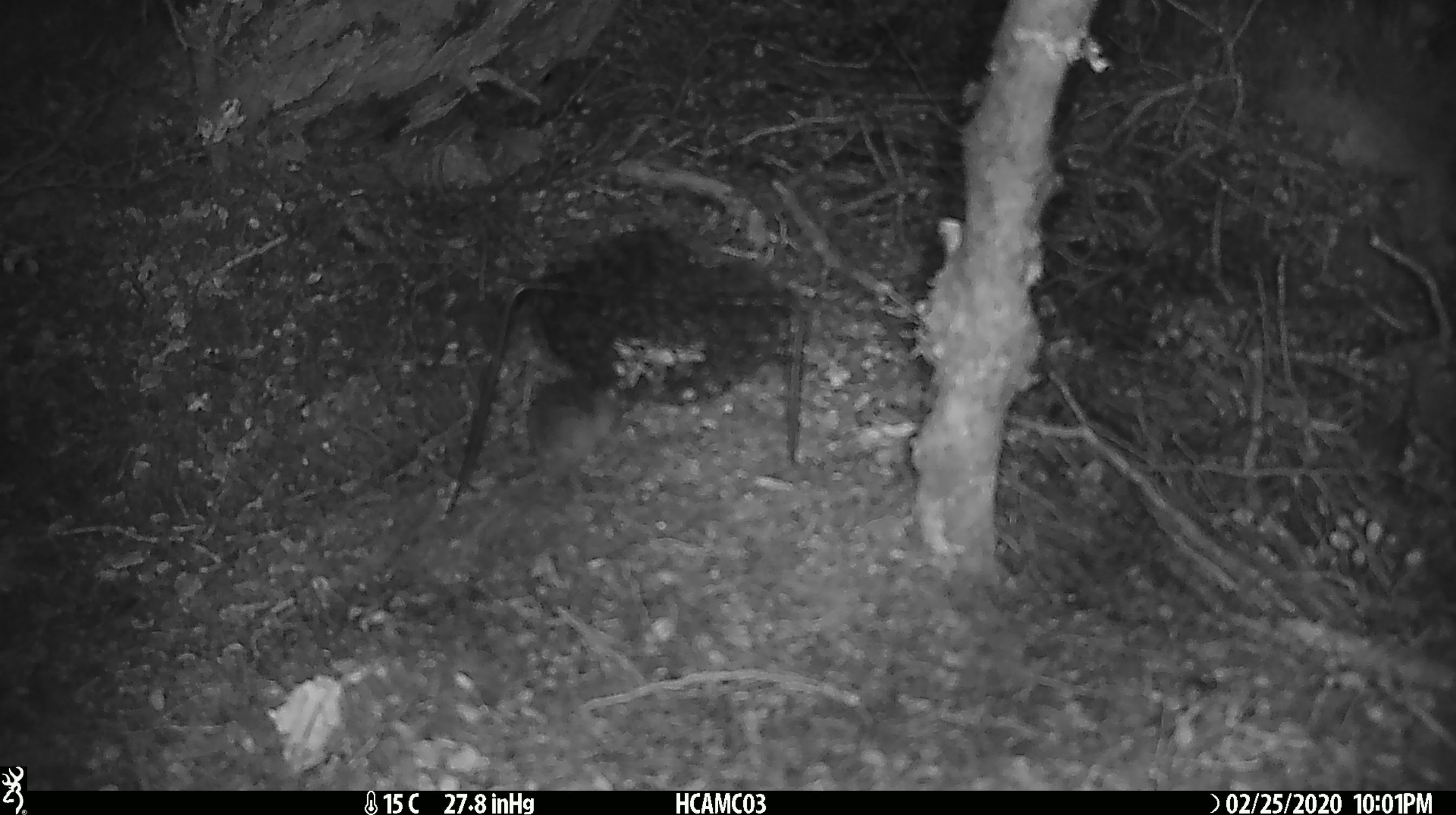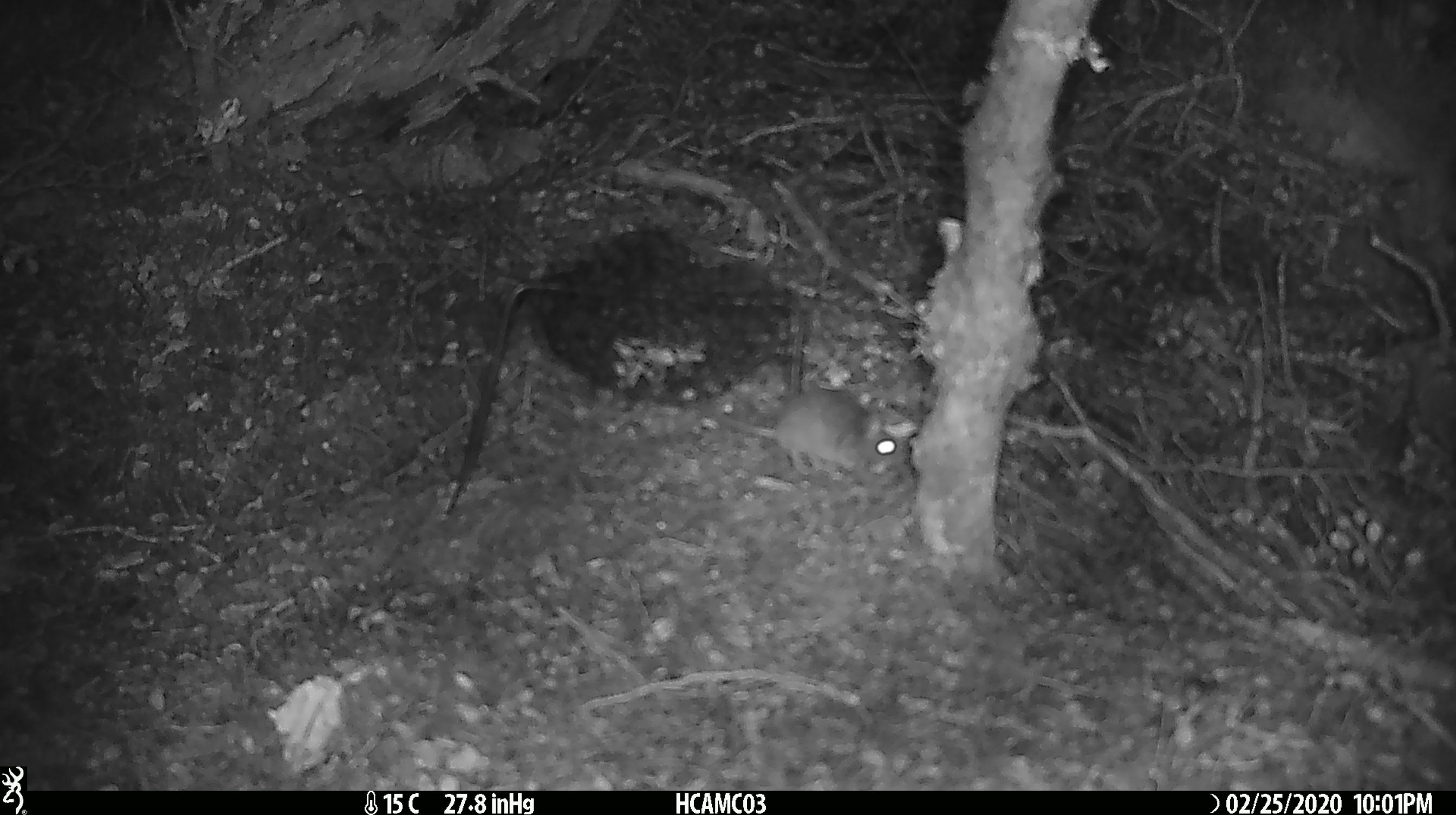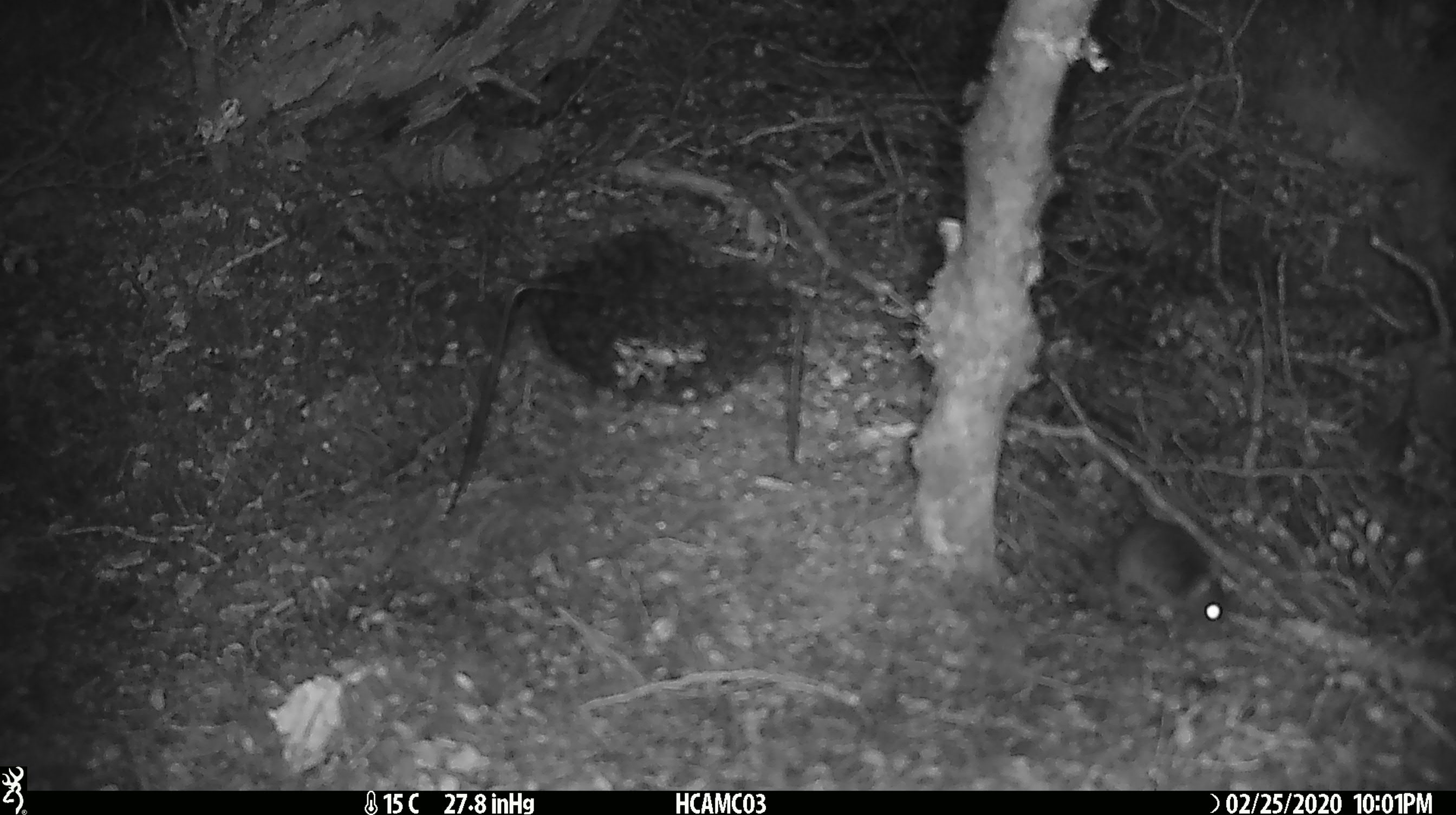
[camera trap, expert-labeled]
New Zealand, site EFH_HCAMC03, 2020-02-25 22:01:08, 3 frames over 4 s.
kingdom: Animalia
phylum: Chordata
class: Mammalia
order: Rodentia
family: Muridae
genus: Mus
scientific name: Mus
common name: mouse